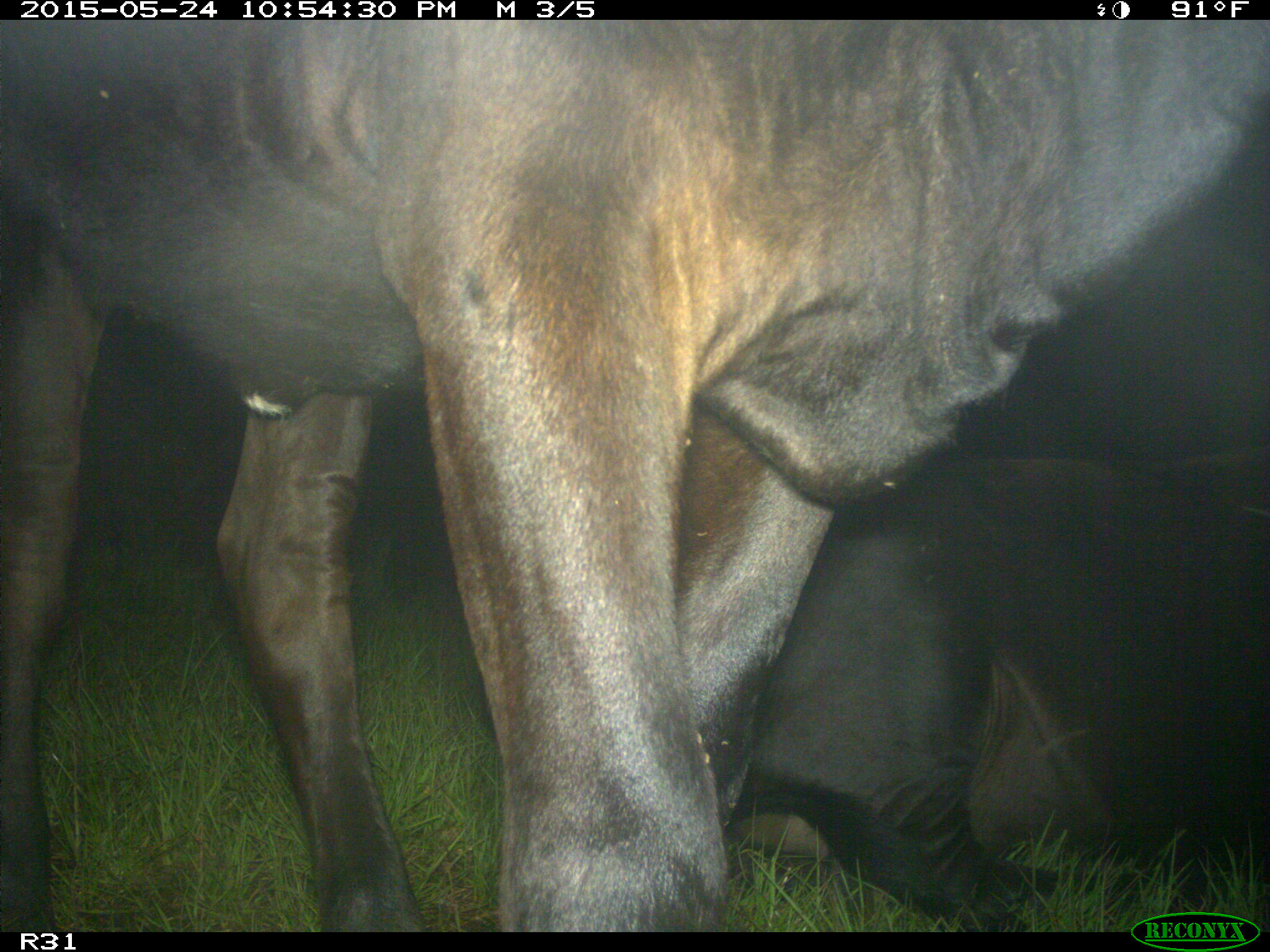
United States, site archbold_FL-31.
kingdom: Animalia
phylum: Chordata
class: Mammalia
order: Artiodactyla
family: Bovidae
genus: Bos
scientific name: Bos taurus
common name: domestic cow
Bos taurus (domestic cow).